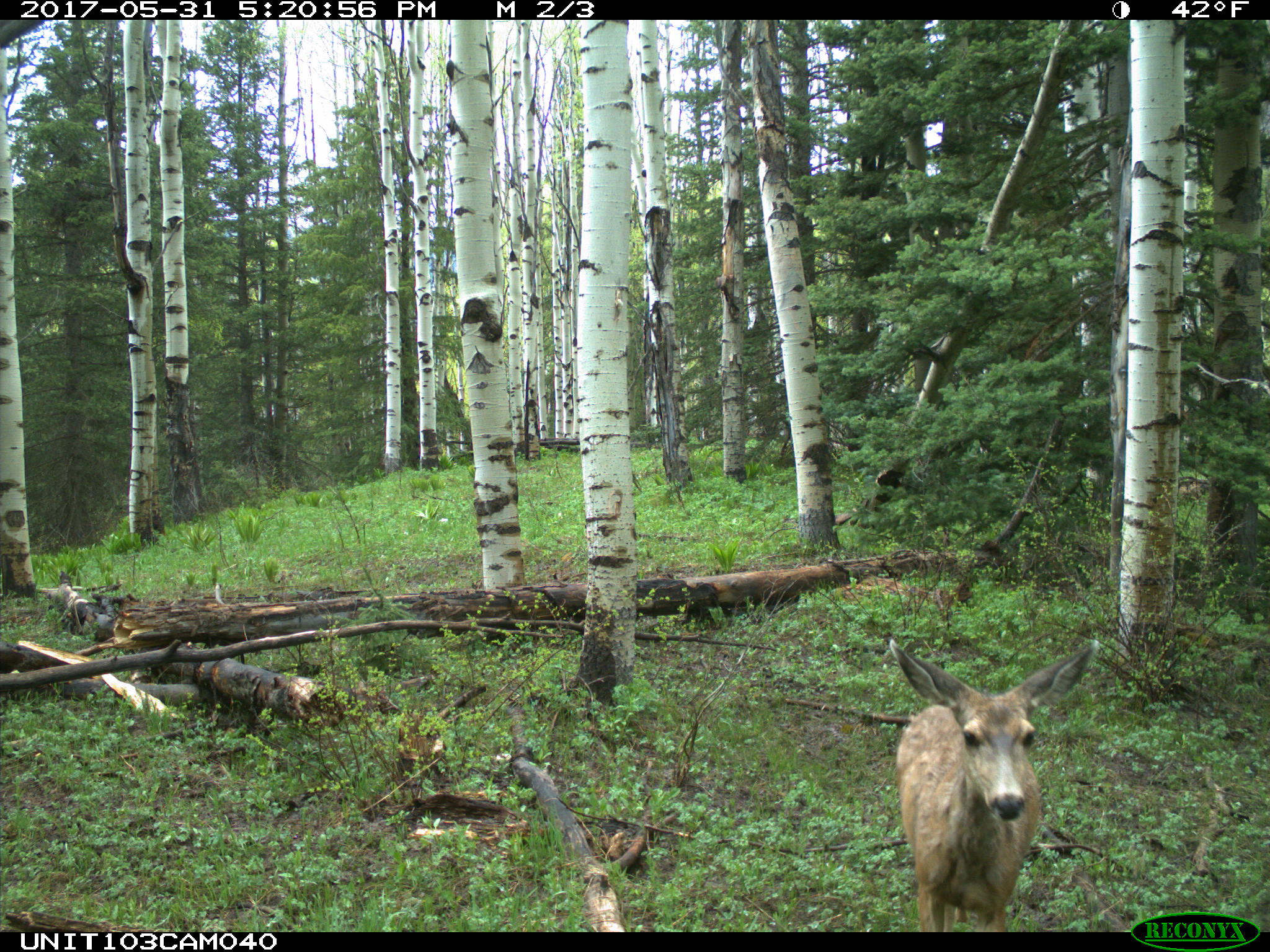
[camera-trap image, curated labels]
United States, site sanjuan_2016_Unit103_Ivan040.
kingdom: Animalia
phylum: Chordata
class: Mammalia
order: Artiodactyla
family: Cervidae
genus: Odocoileus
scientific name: Odocoileus hemionus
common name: mule deer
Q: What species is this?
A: Odocoileus hemionus (mule deer).